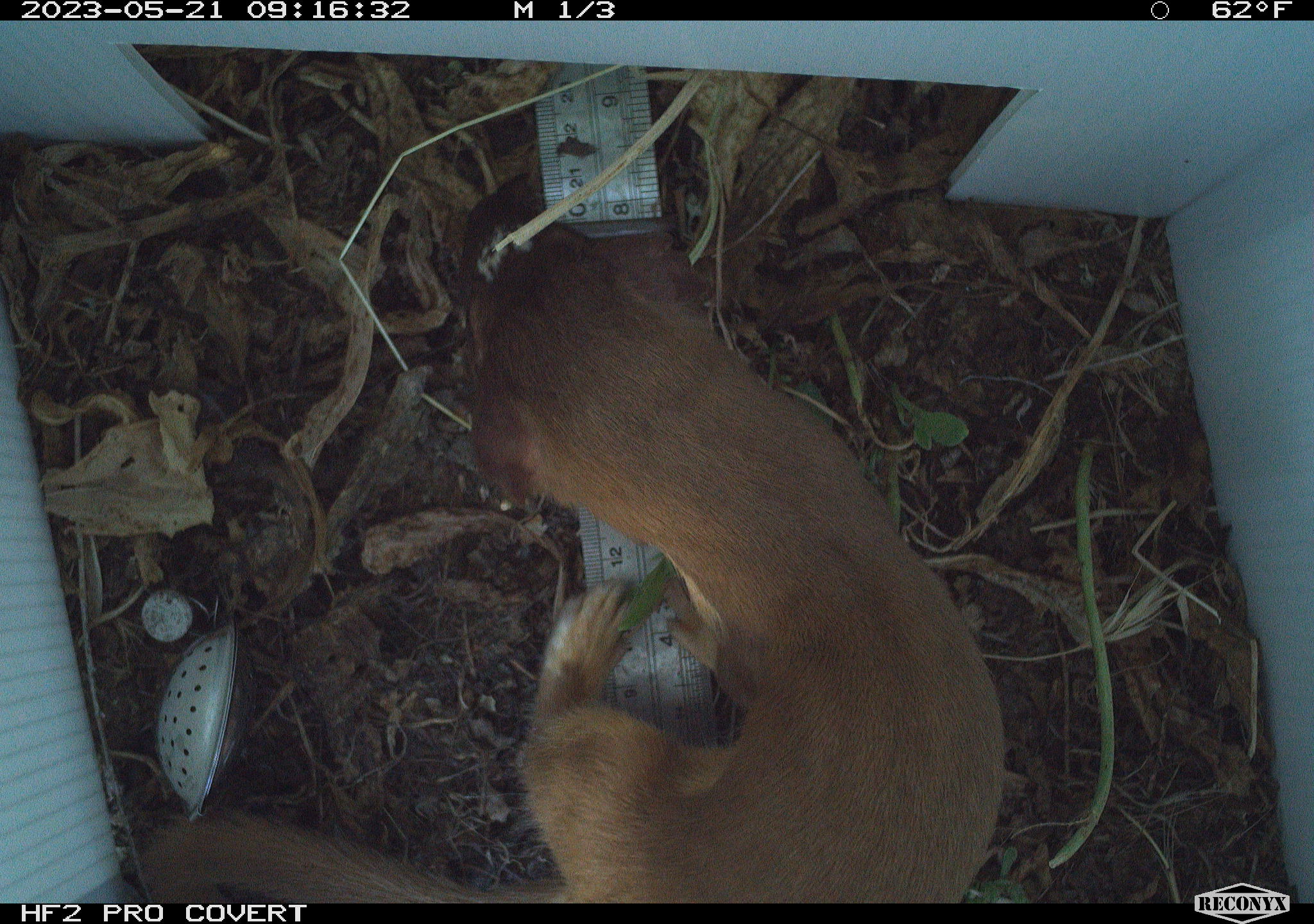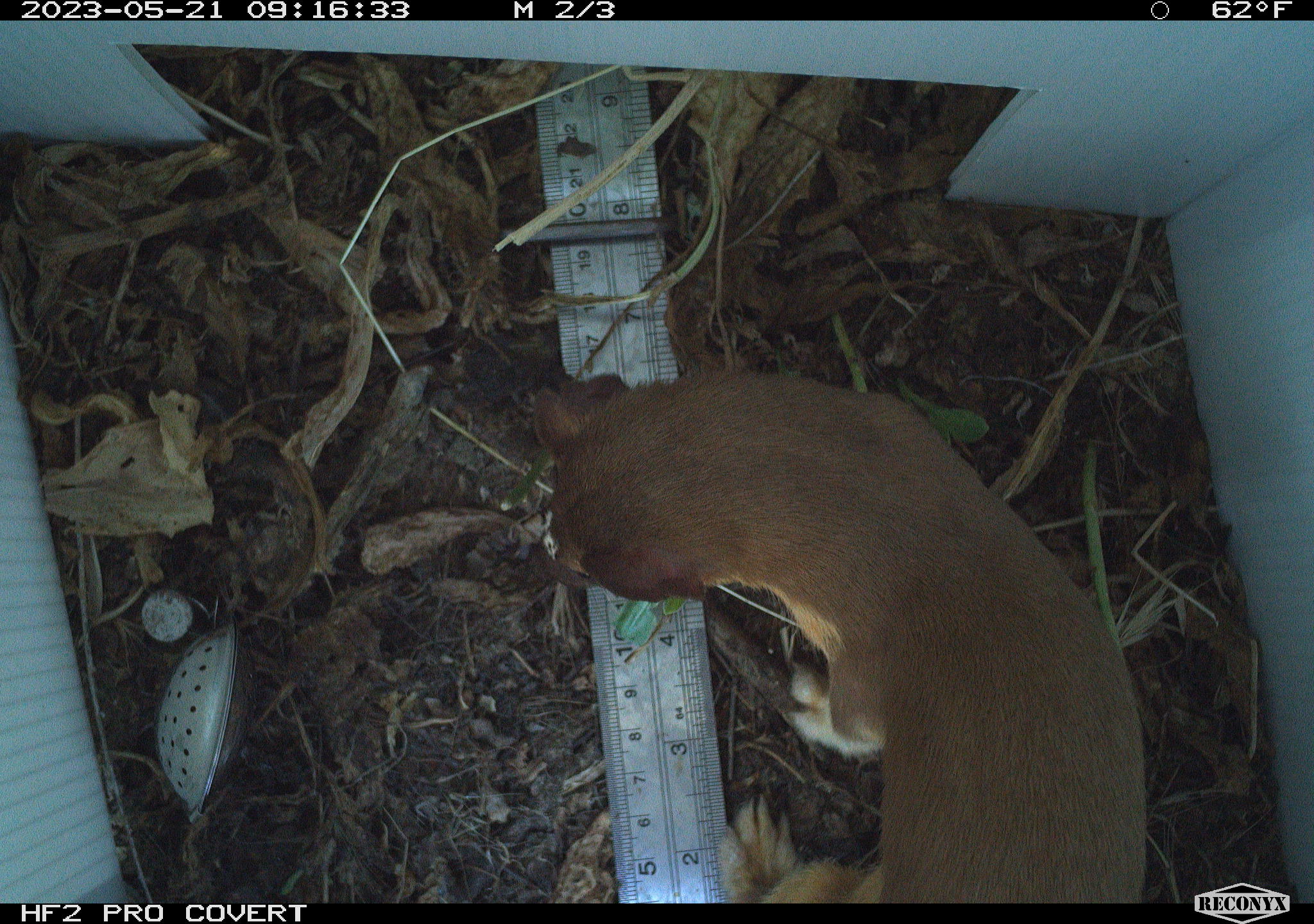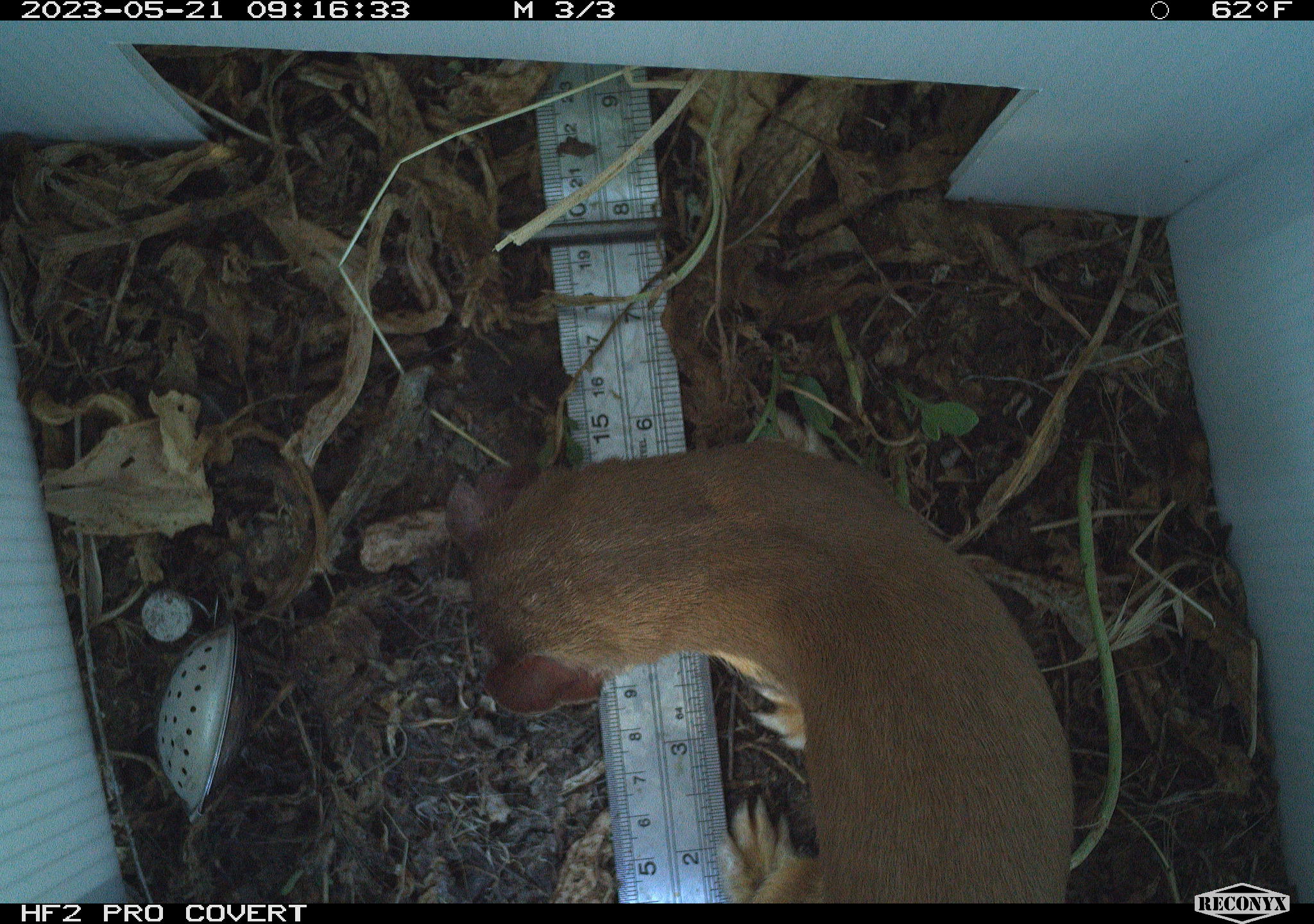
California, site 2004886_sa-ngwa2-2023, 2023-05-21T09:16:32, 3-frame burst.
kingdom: Animalia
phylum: Chordata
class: Mammalia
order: Carnivora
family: Mustelidae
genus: Neogale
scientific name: Neogale frenata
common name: long-tailed weasel